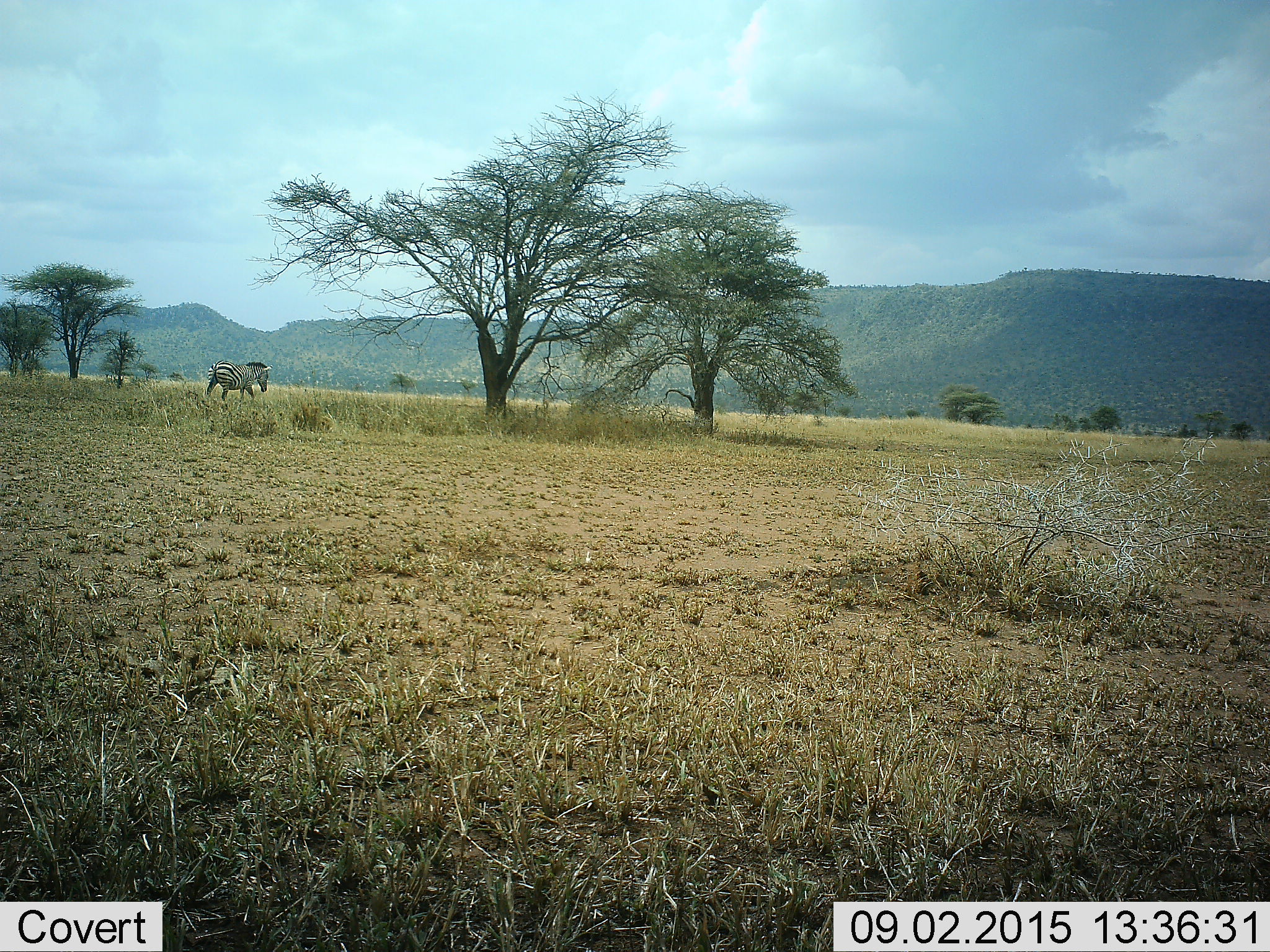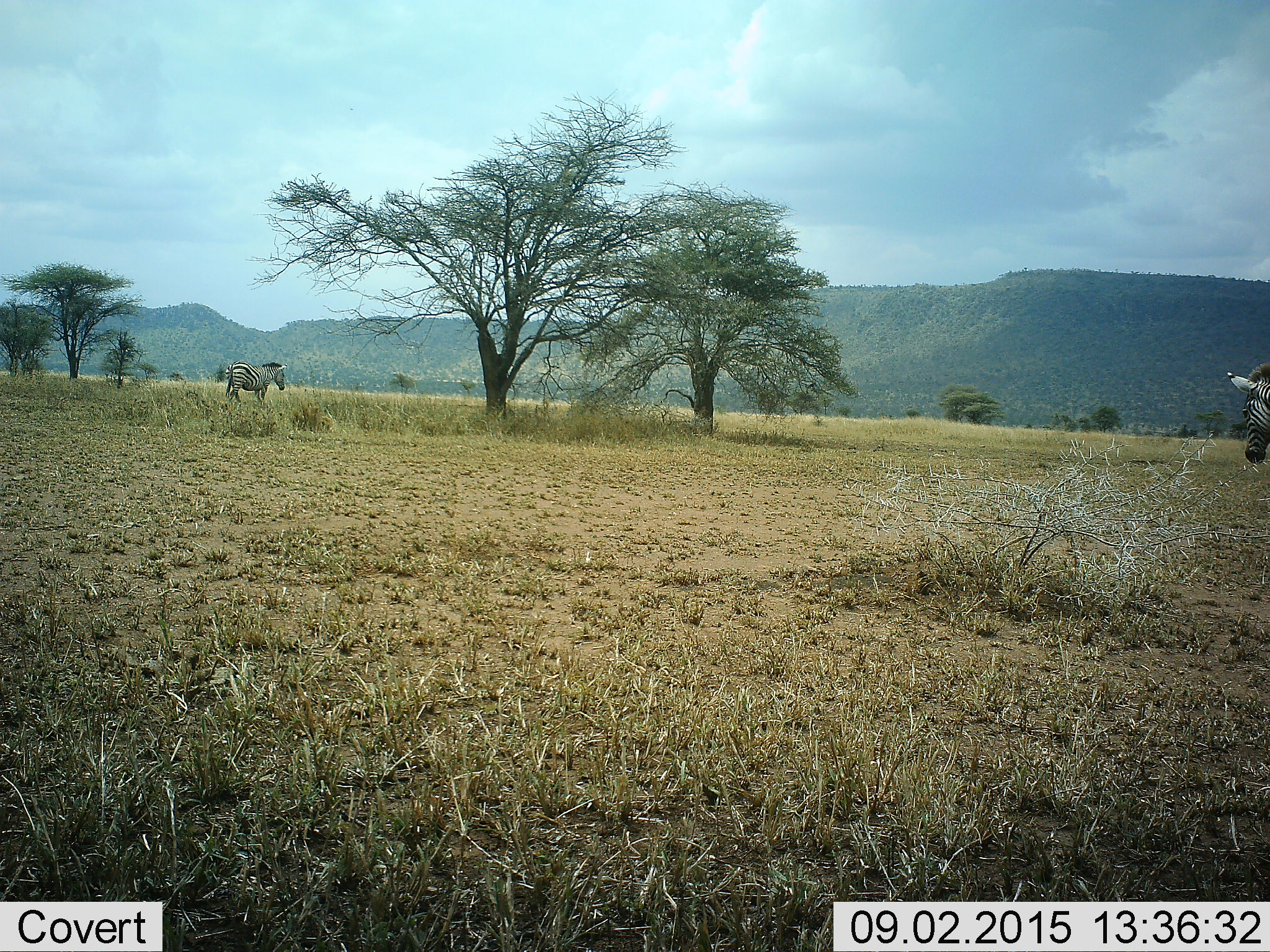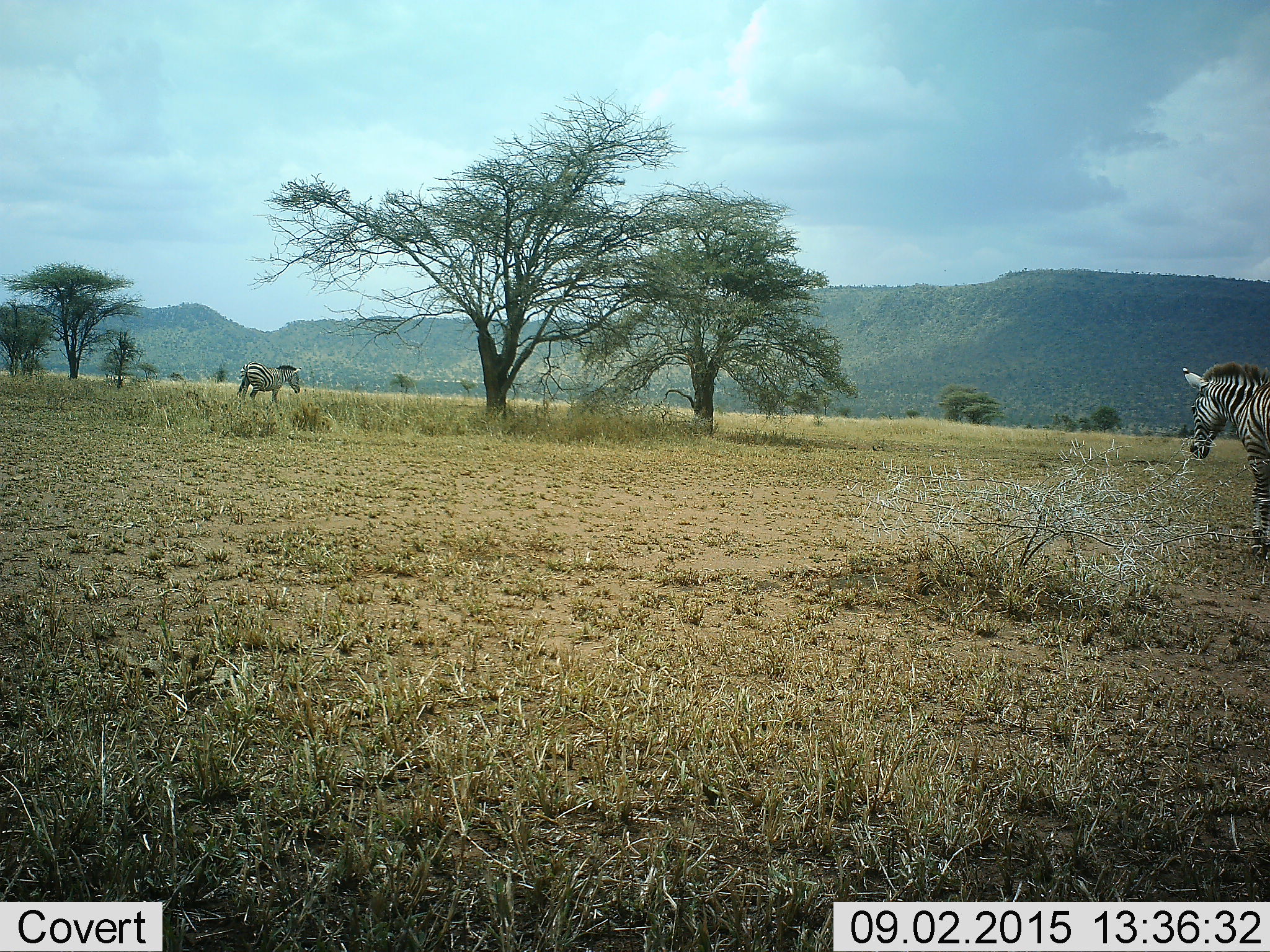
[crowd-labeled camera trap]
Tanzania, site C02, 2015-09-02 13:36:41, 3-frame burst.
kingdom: Animalia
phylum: Chordata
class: Mammalia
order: Perissodactyla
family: Equidae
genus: Equus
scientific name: Equus quagga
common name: plains zebra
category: zebra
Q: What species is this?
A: Zebra (plains zebra) (Equus quagga).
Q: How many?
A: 2.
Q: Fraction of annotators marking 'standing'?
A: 26%.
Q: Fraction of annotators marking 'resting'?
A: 0%.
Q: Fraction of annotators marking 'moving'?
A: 79%.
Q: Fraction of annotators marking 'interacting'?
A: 0%.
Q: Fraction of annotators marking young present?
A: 0%.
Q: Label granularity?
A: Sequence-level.